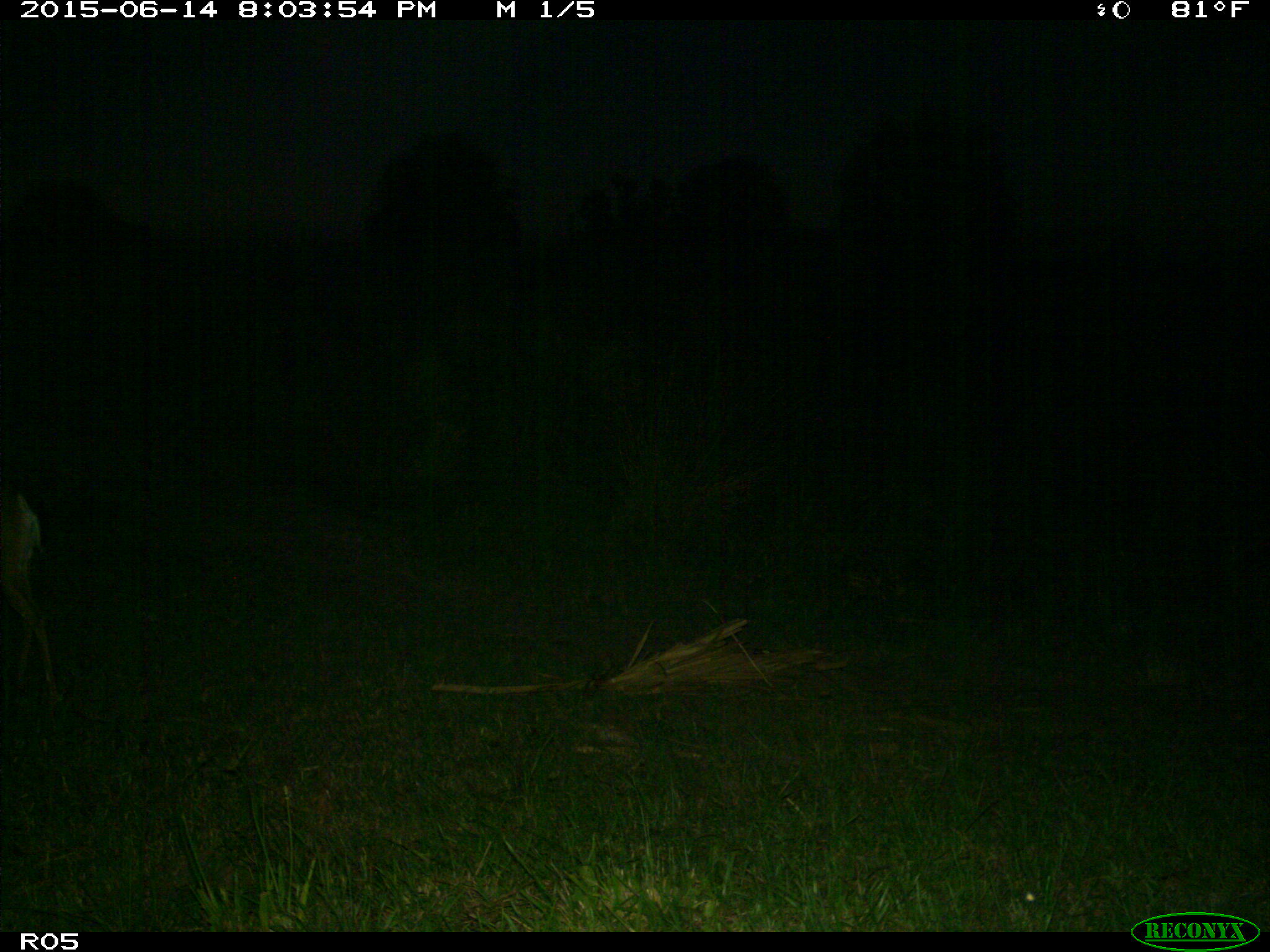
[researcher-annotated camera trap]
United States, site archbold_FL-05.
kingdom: Animalia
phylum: Chordata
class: Mammalia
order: Artiodactyla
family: Cervidae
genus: Odocoileus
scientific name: Odocoileus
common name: deer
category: unidentified deer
Unidentified deer (deer) (Odocoileus).